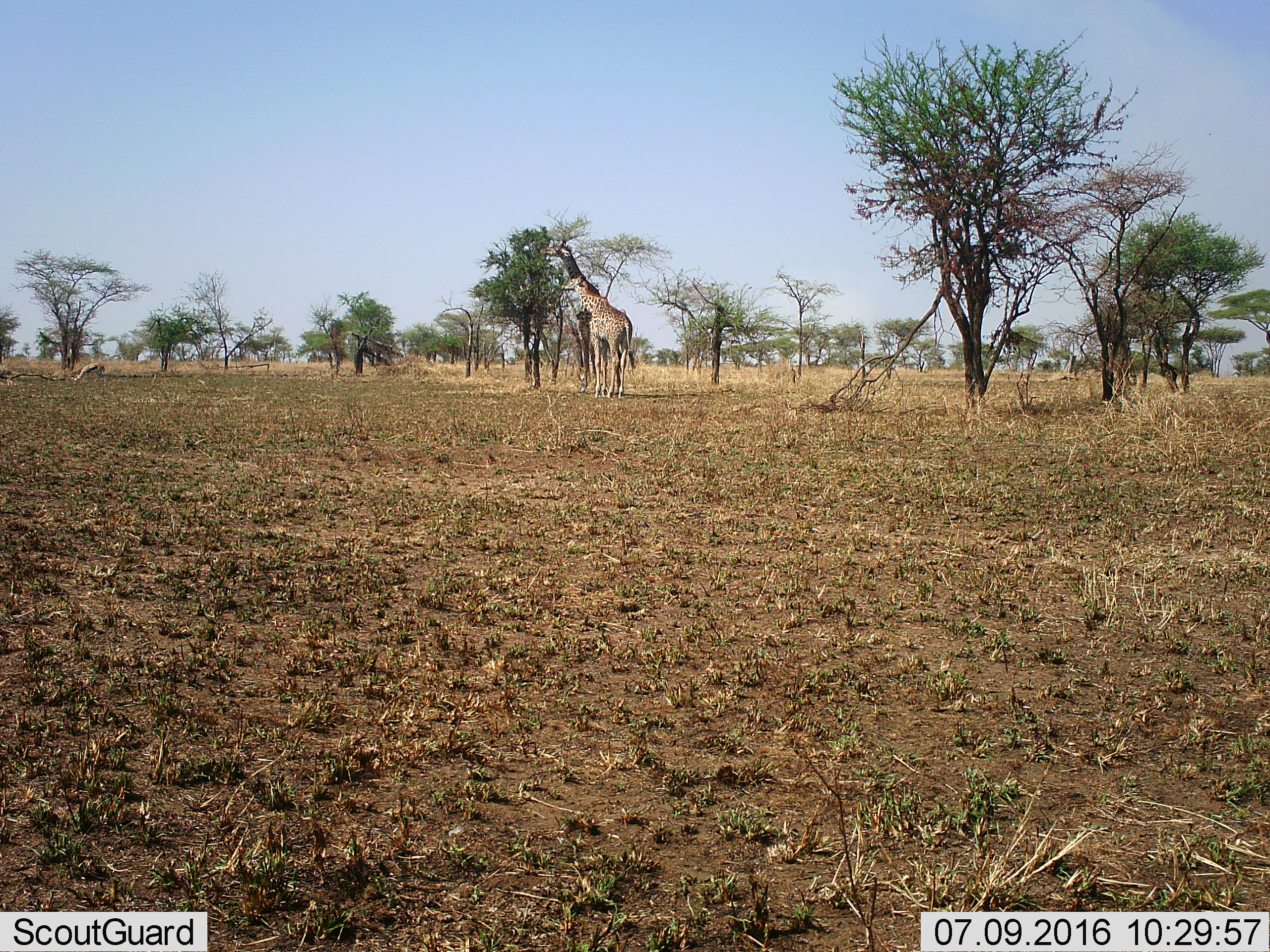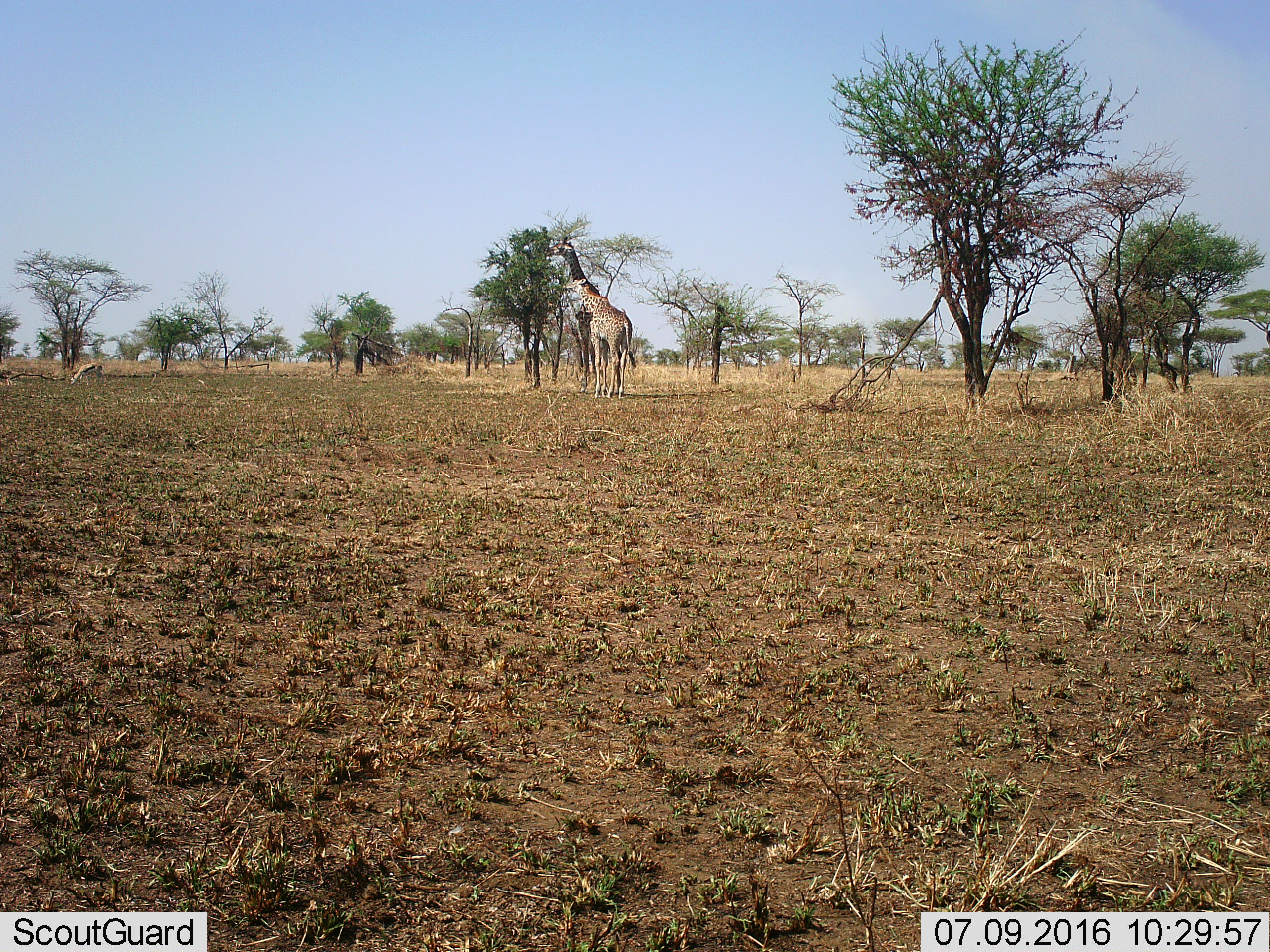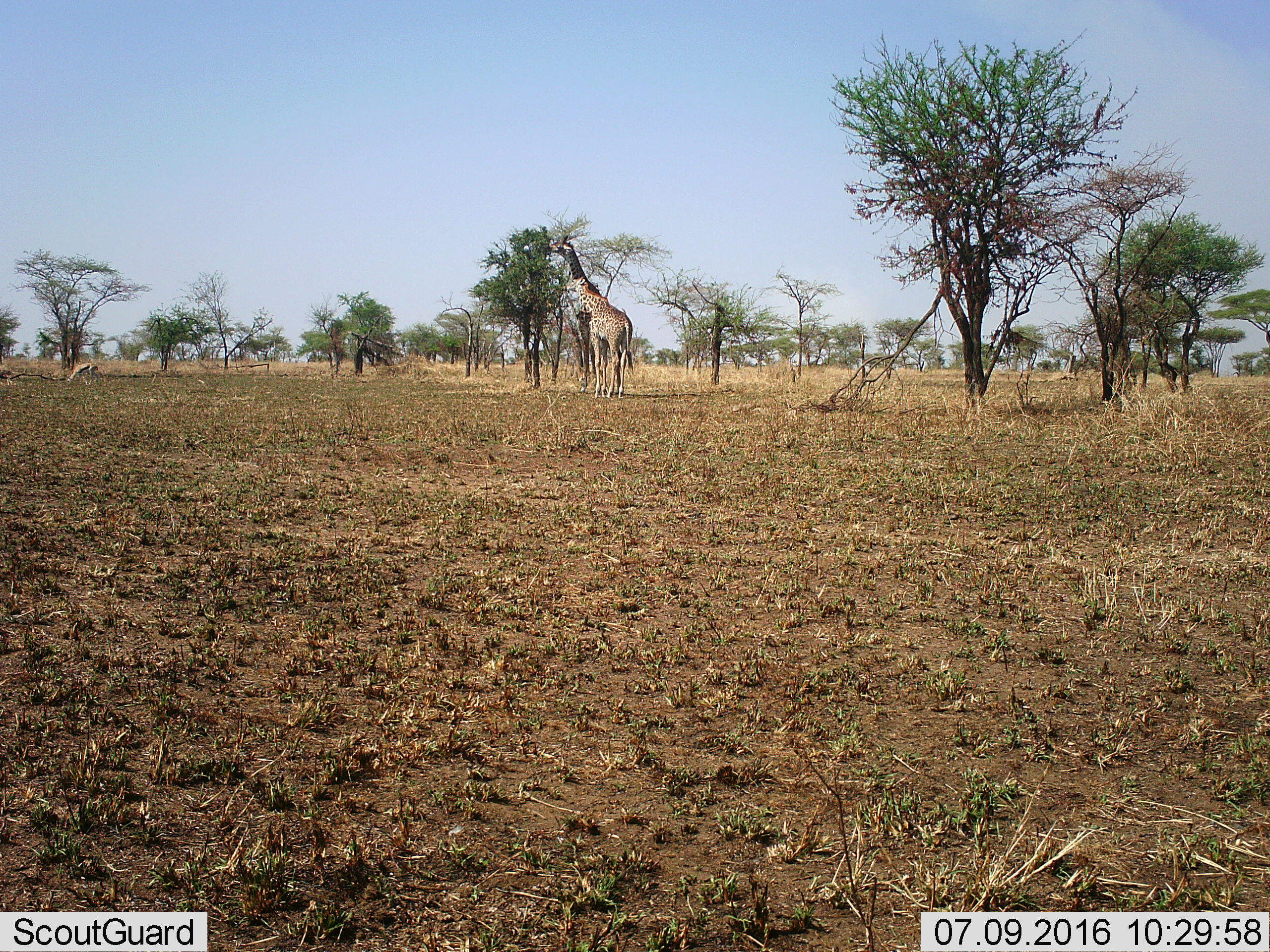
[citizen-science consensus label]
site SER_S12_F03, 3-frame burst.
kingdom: Animalia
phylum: Chordata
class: Mammalia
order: Artiodactyla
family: Giraffidae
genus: Giraffa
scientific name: Giraffa camelopardalis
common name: giraffe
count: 2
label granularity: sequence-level